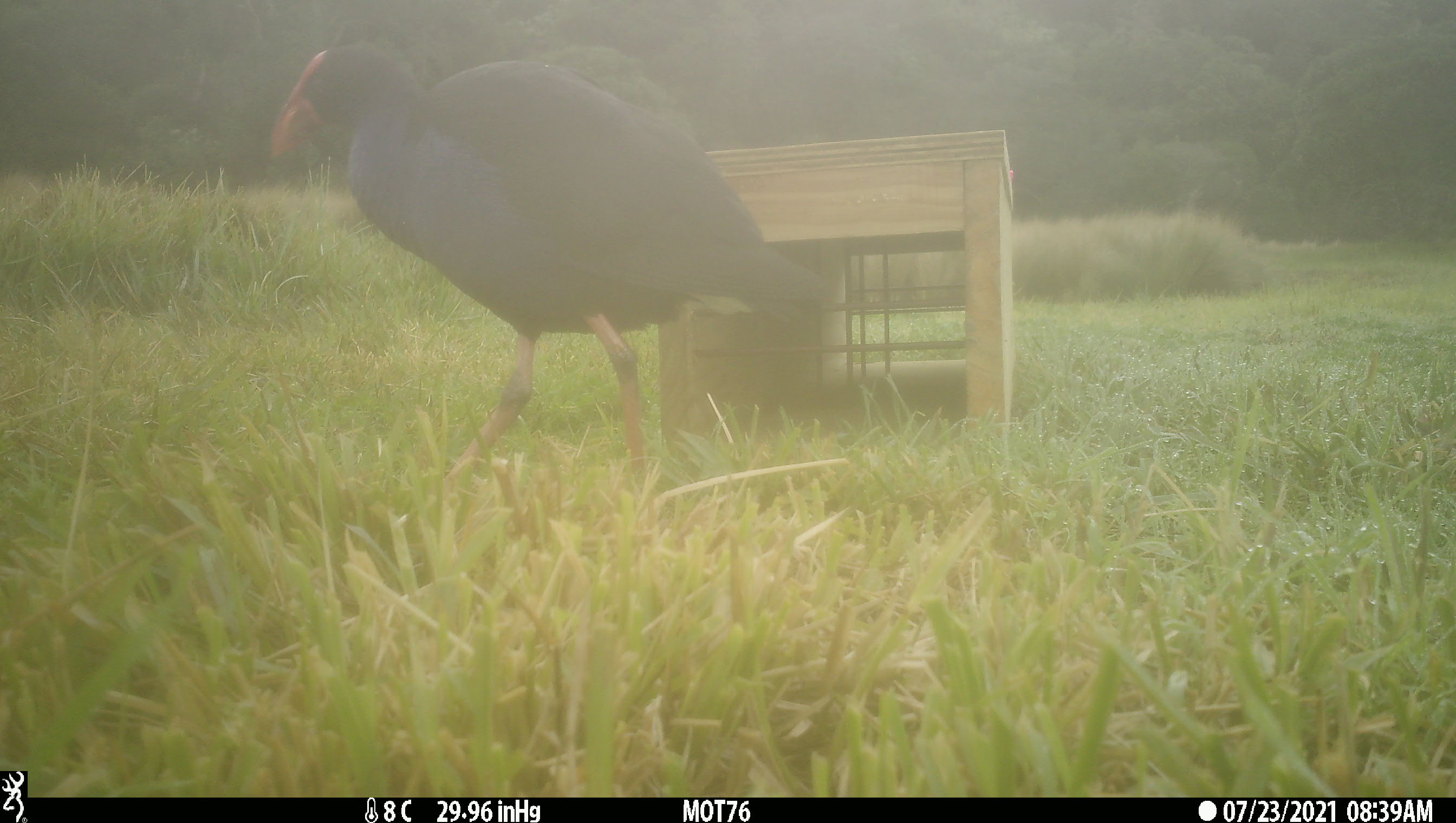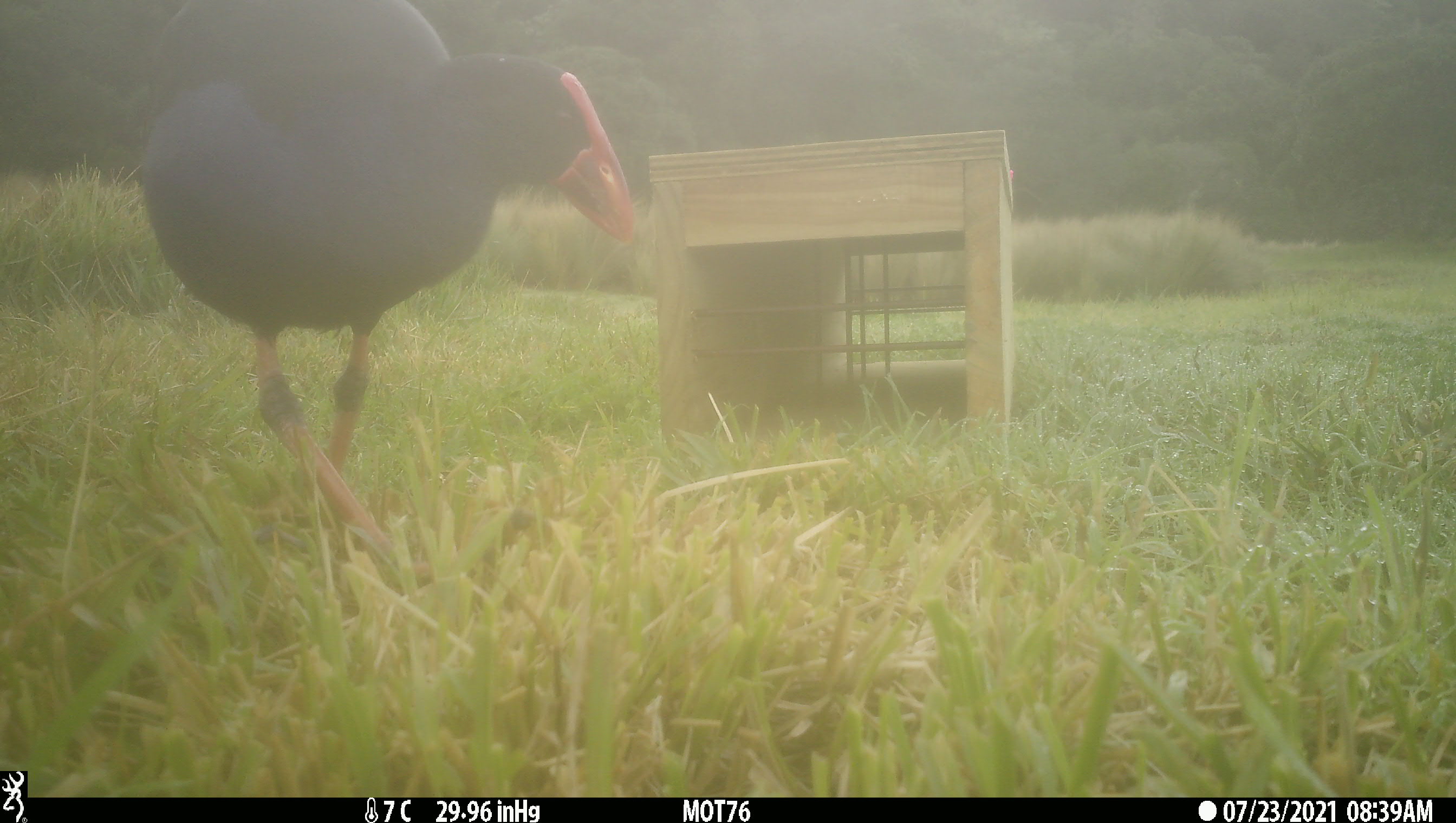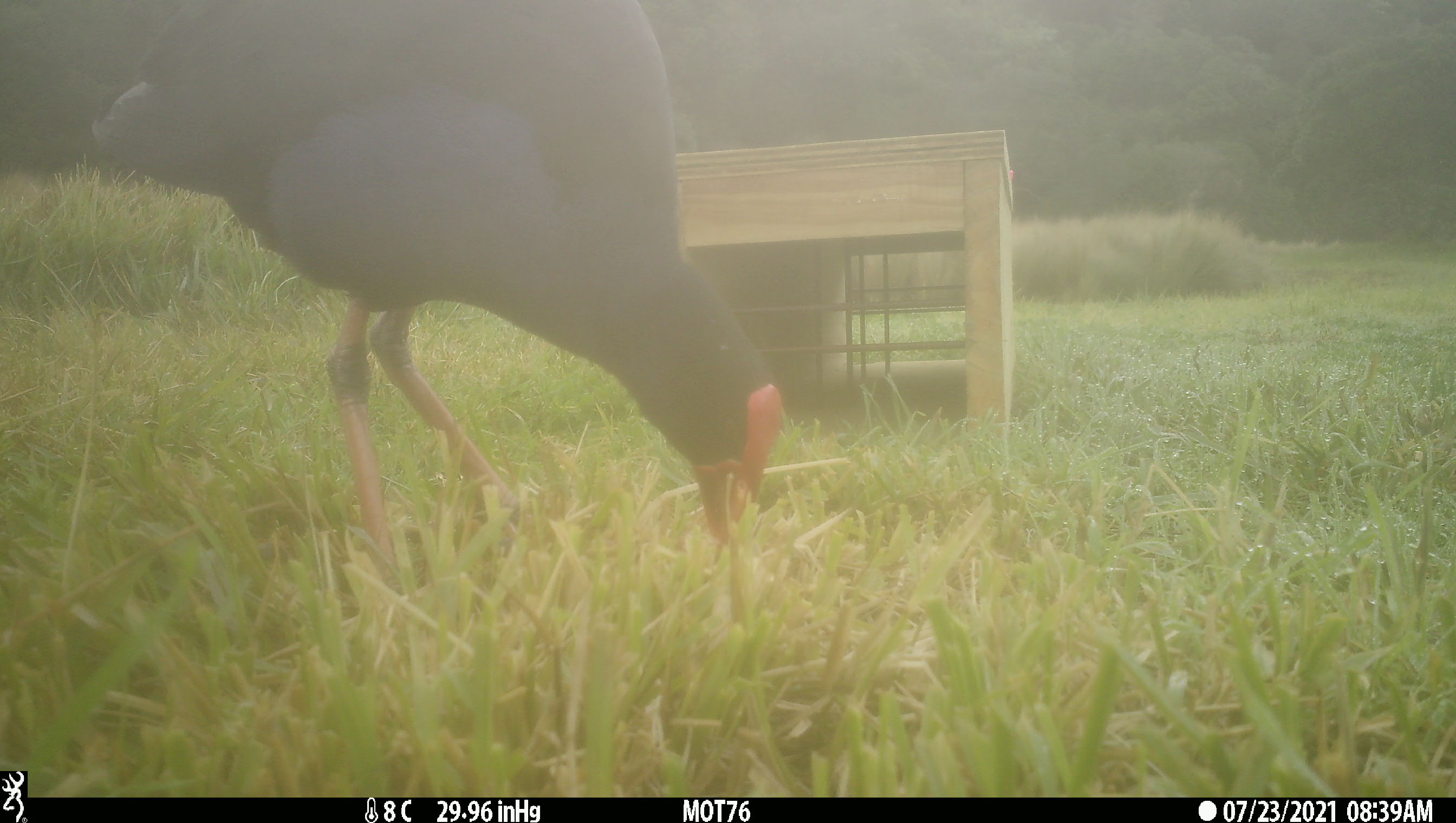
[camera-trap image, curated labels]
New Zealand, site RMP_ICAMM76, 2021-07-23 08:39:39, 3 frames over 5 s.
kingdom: Animalia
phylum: Chordata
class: Aves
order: Gruiformes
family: Rallidae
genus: Porphyrio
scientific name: Porphyrio melanotus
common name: australasian swamphen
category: pukeko